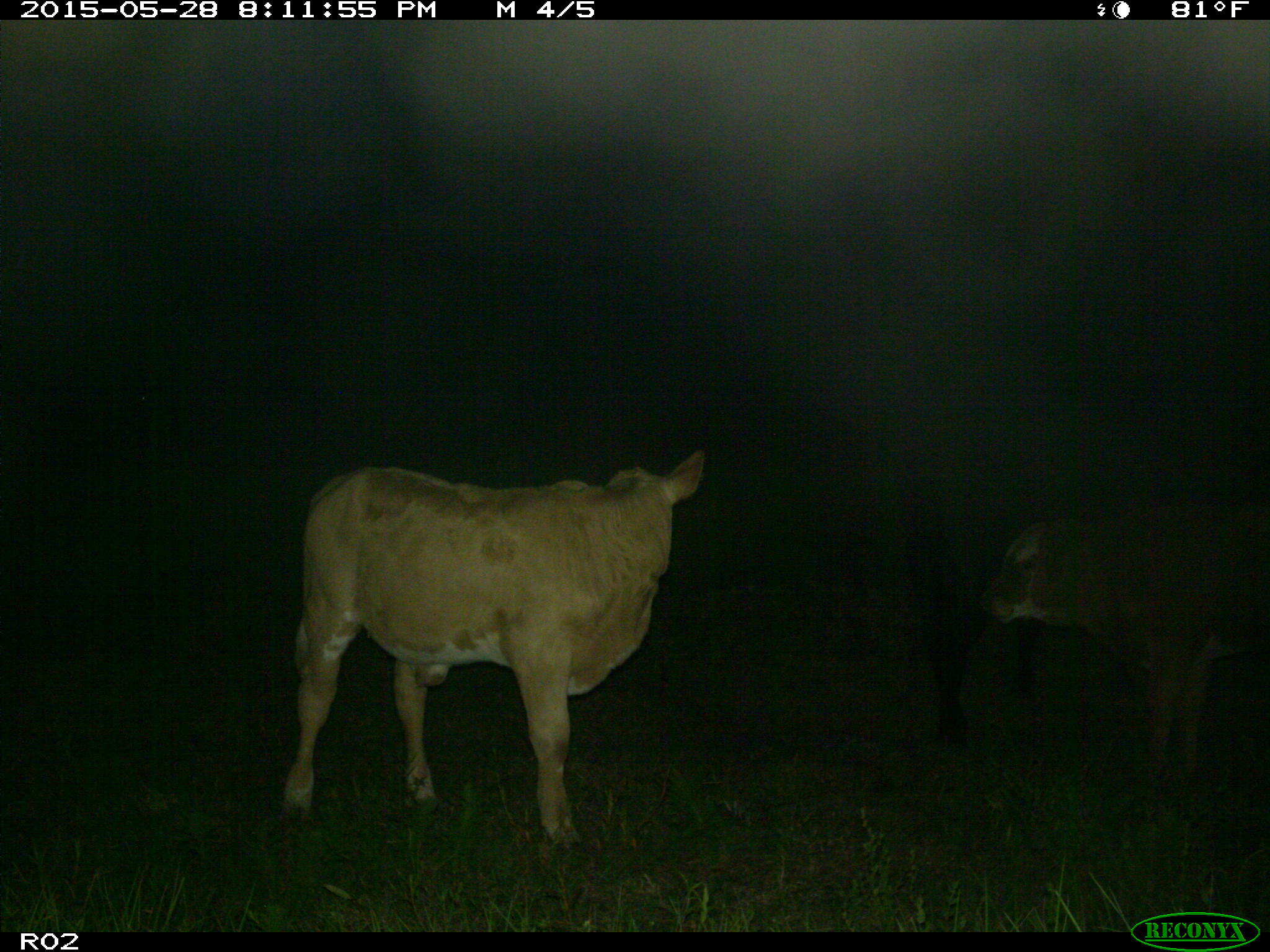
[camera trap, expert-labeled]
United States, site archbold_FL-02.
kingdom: Animalia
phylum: Chordata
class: Mammalia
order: Artiodactyla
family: Bovidae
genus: Bos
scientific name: Bos taurus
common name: domestic cow